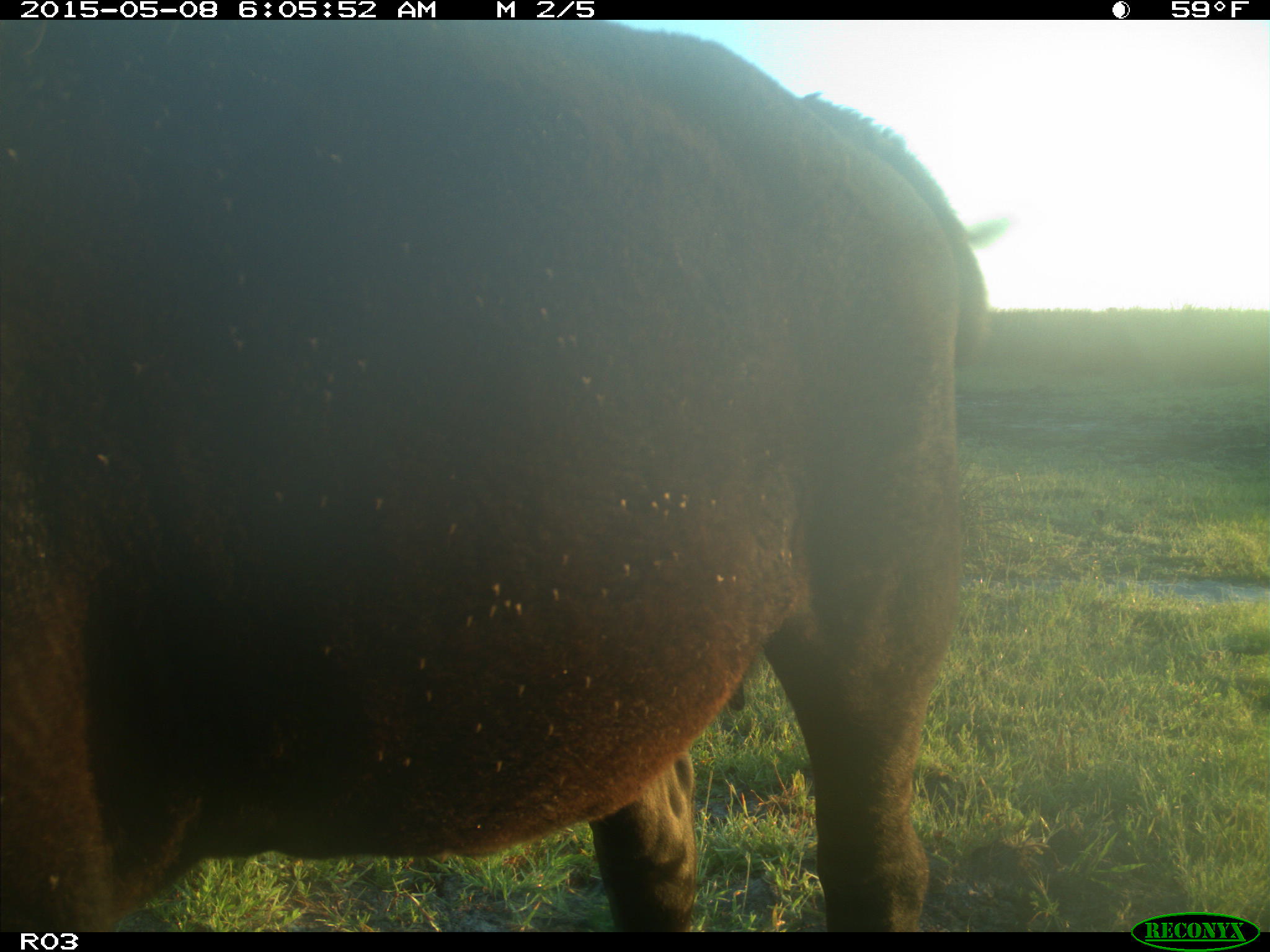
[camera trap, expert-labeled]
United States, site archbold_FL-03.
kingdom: Animalia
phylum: Chordata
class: Mammalia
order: Artiodactyla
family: Bovidae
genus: Bos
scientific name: Bos taurus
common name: domestic cow